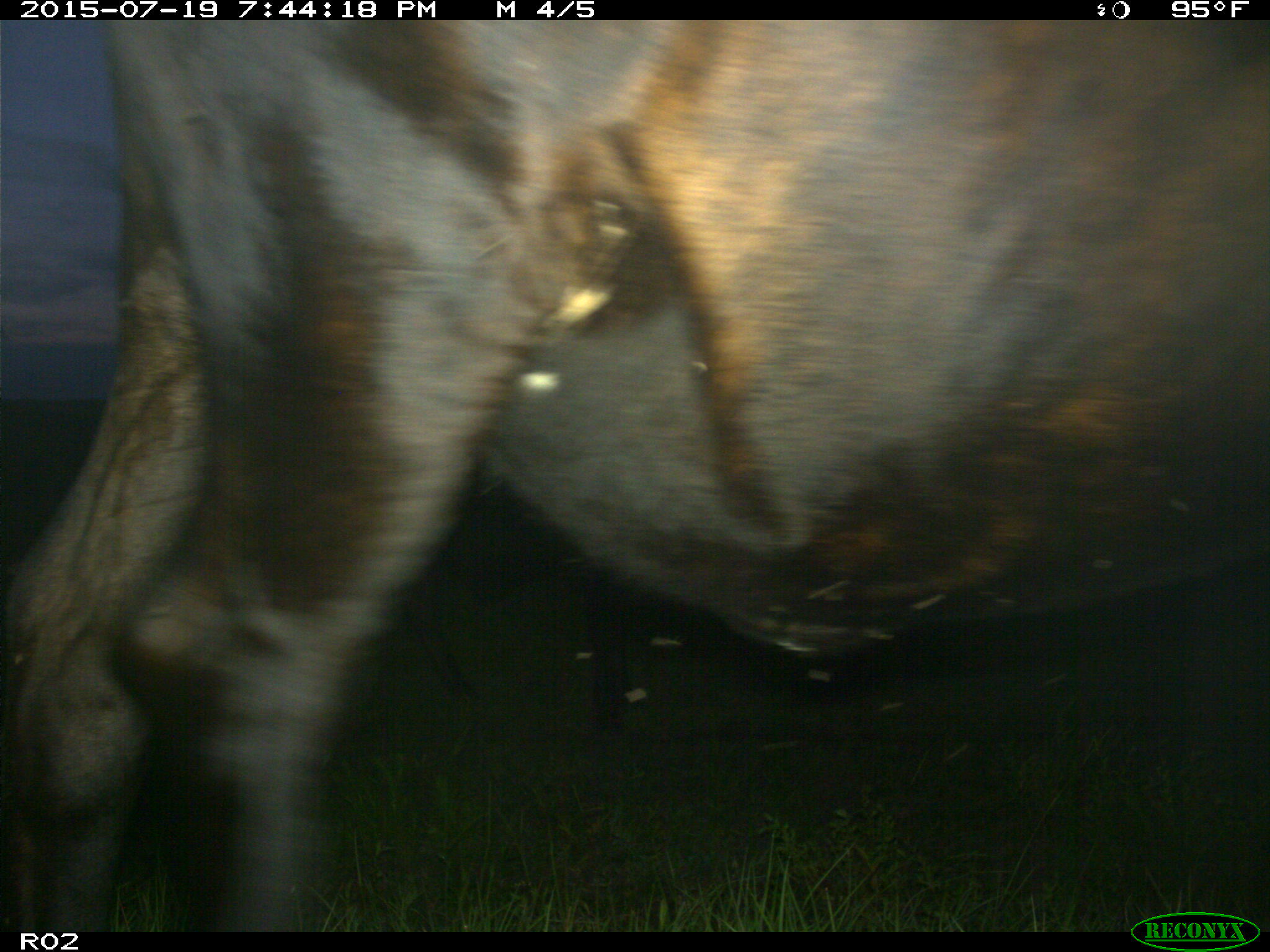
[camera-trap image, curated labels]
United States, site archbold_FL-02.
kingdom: Animalia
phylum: Chordata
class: Mammalia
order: Artiodactyla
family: Bovidae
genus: Bos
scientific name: Bos taurus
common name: domestic cow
Bos taurus (domestic cow).